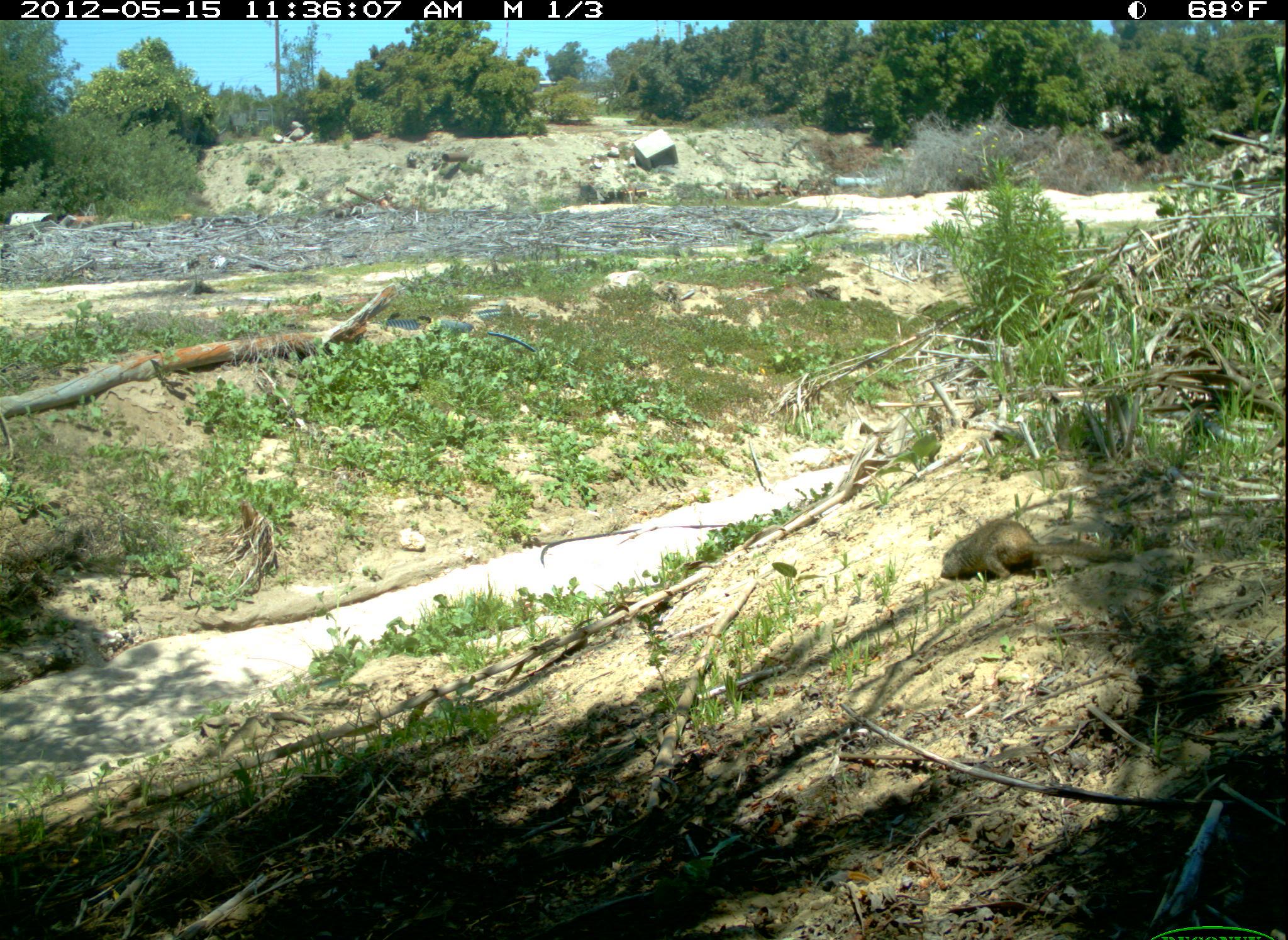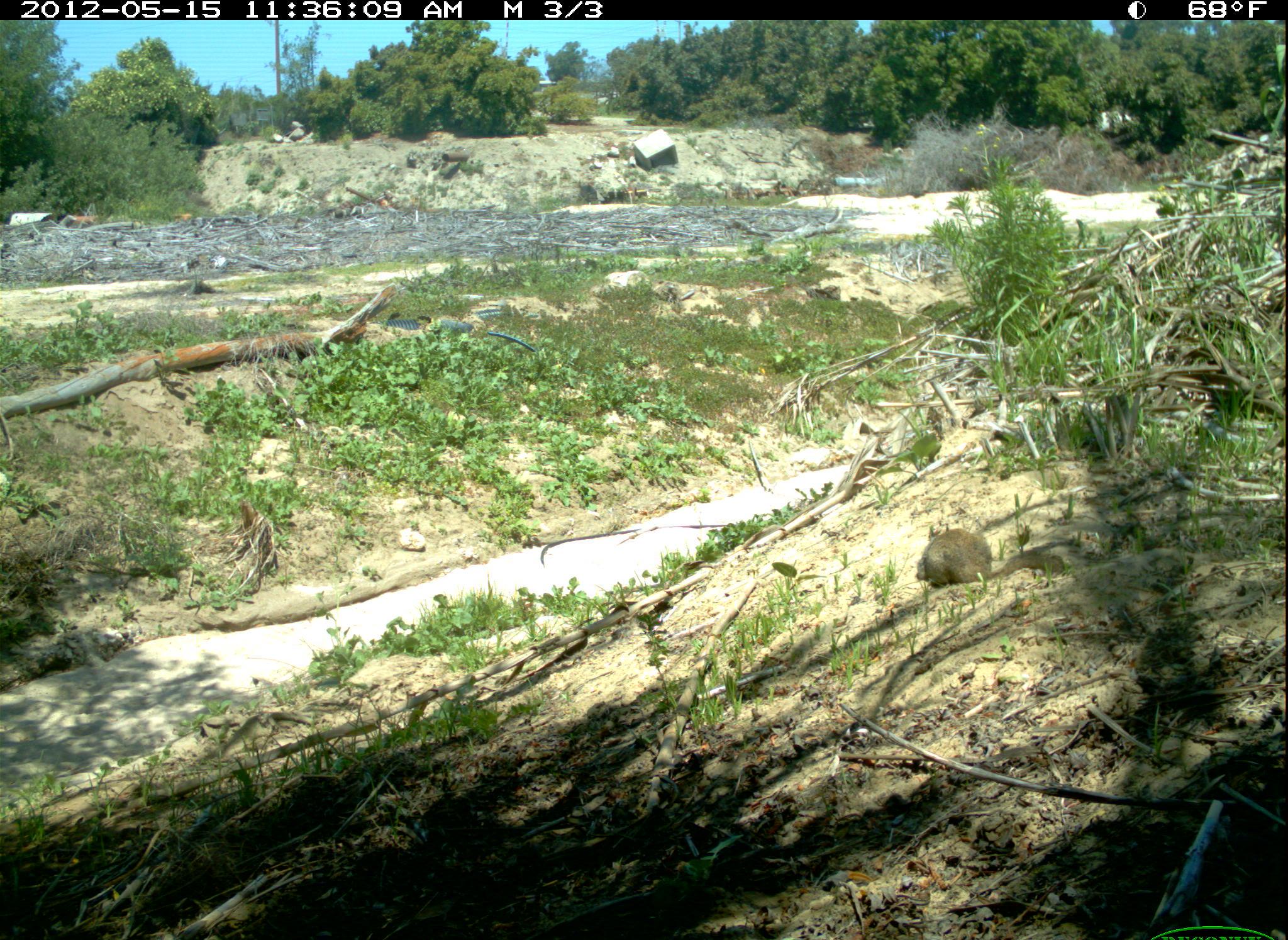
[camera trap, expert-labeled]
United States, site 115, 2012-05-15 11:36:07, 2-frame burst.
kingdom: Animalia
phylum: Chordata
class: Mammalia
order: Rodentia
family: Sciuridae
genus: Sciurus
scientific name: Sciurus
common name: squirrel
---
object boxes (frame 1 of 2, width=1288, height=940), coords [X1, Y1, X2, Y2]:
squirrel: [930, 498, 1143, 602]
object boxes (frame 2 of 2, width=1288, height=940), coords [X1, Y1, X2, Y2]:
squirrel: [917, 513, 1071, 592]